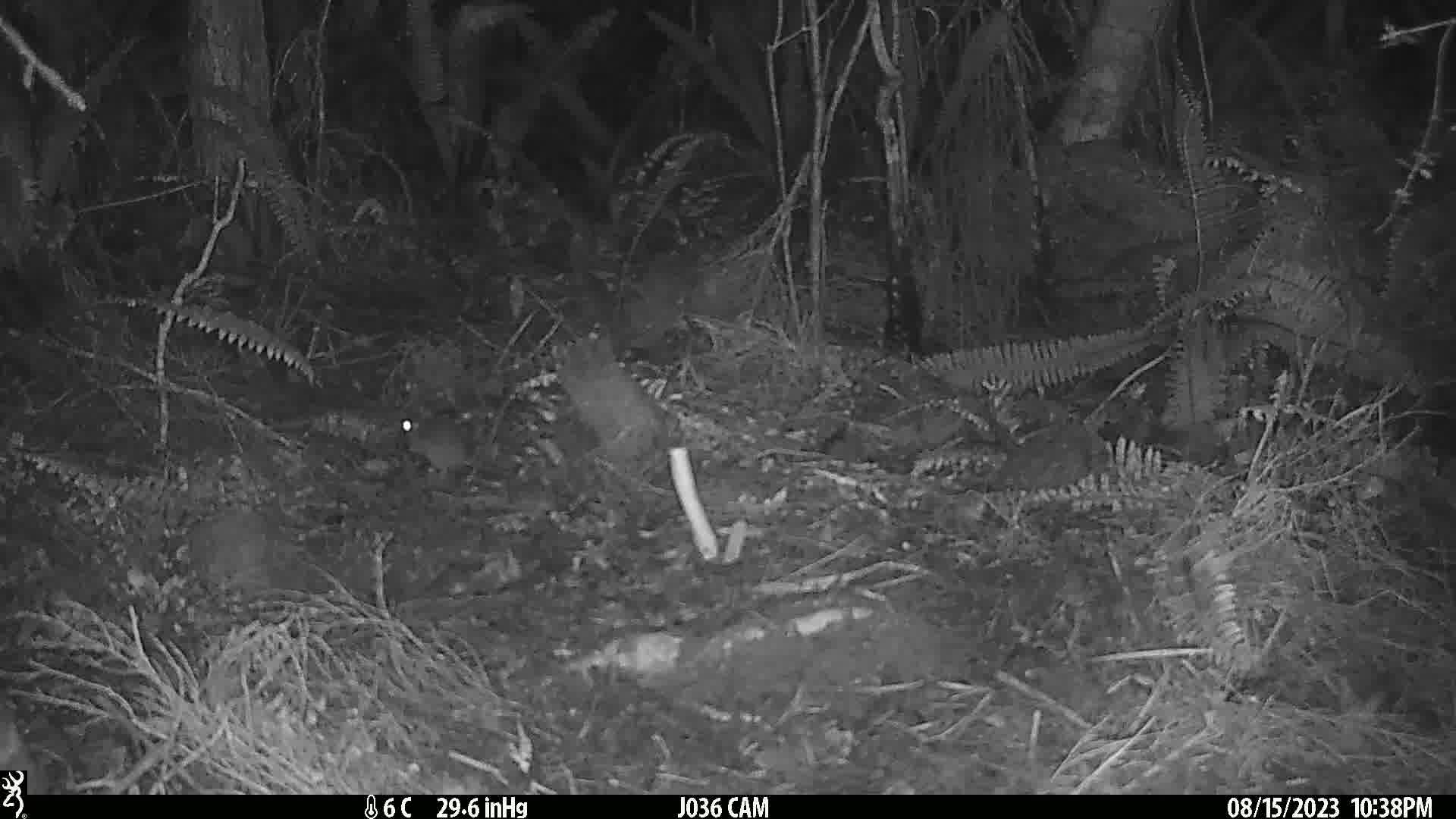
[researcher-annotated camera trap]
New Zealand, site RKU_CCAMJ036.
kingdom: Animalia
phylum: Chordata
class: Mammalia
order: Rodentia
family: Muridae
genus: Rattus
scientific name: Rattus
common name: rat